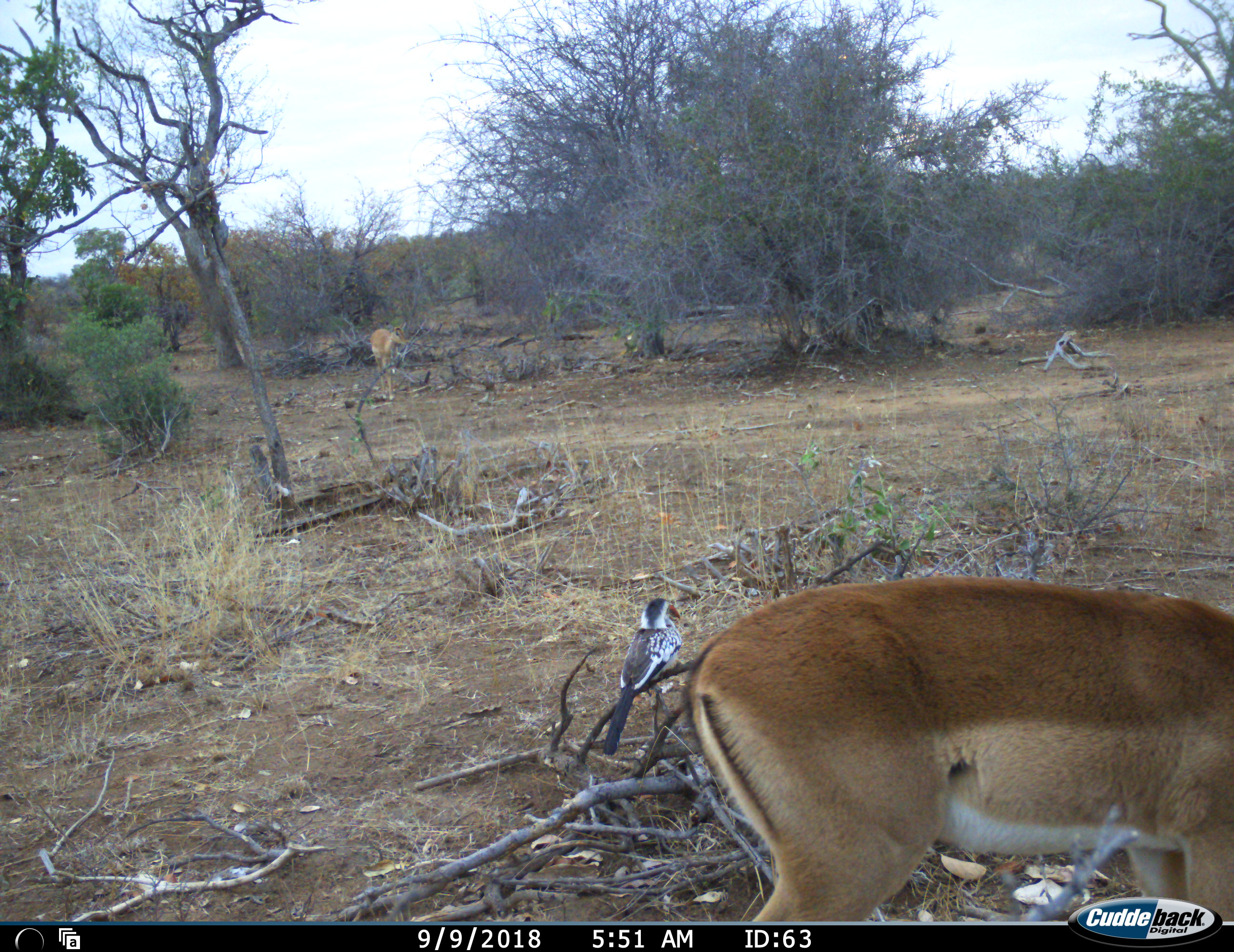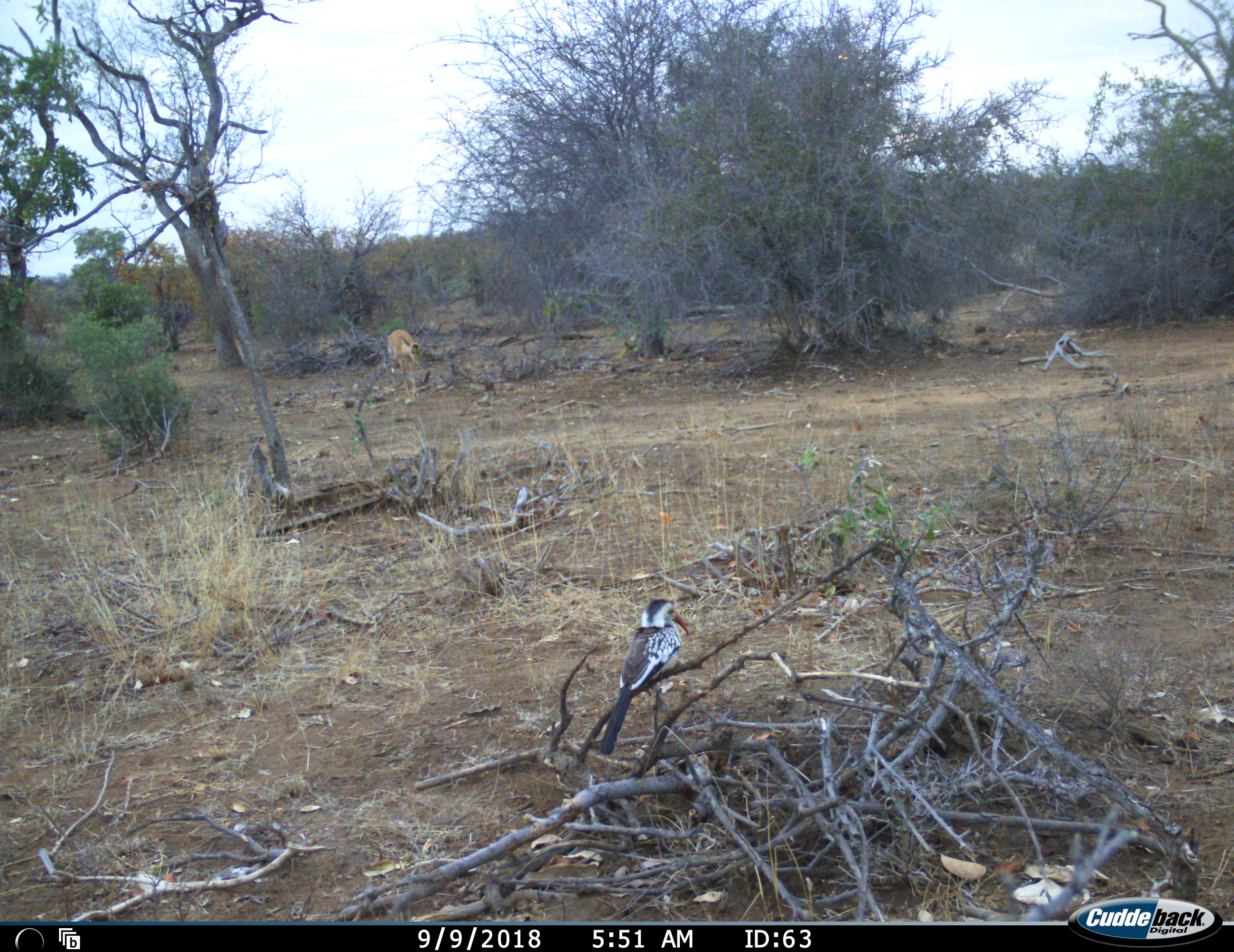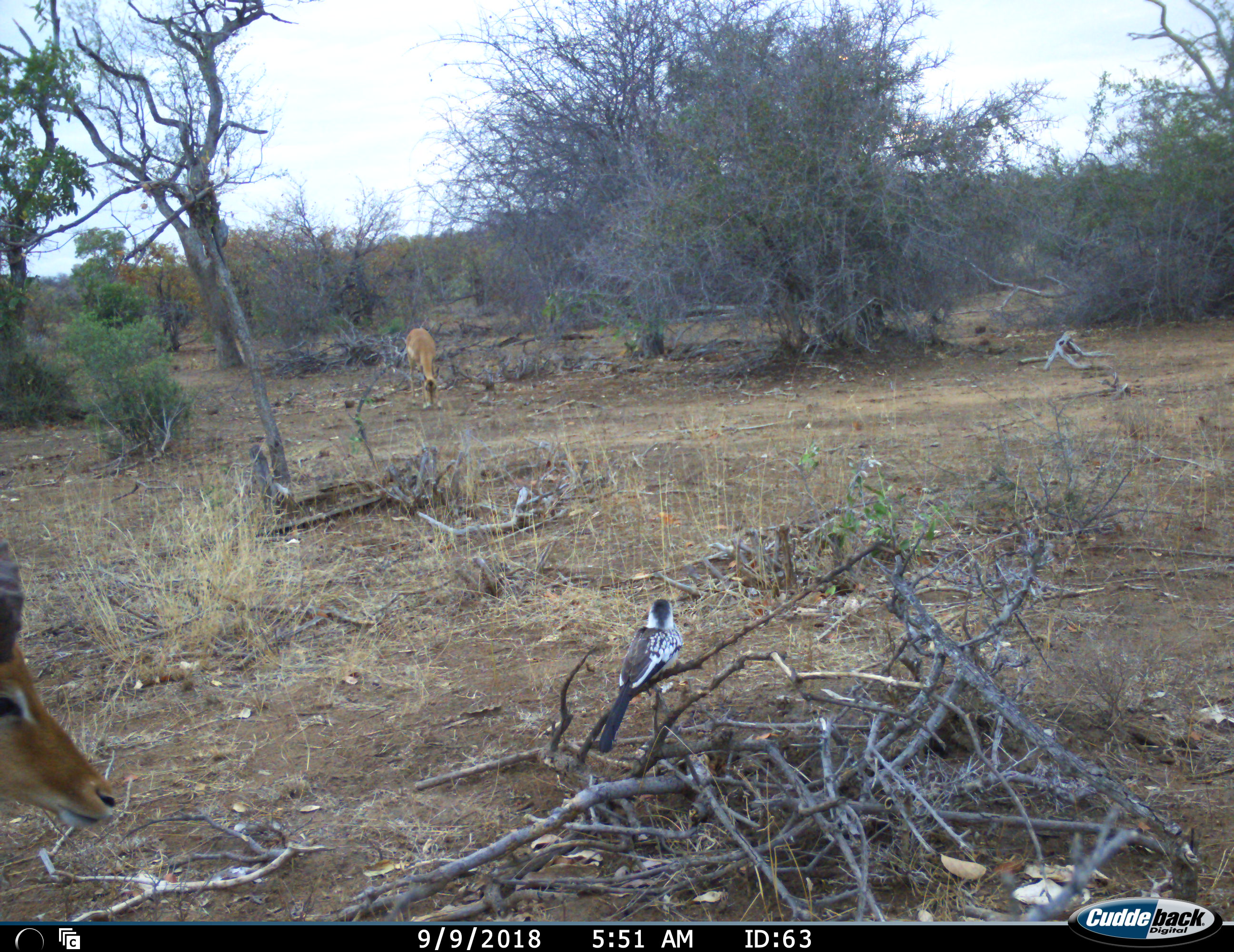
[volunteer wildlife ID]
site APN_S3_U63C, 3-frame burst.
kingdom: Animalia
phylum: Chordata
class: Mammalia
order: Artiodactyla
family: Bovidae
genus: Aepyceros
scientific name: Aepyceros melampus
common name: impala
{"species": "impala (Aepyceros melampus)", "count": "3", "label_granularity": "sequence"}